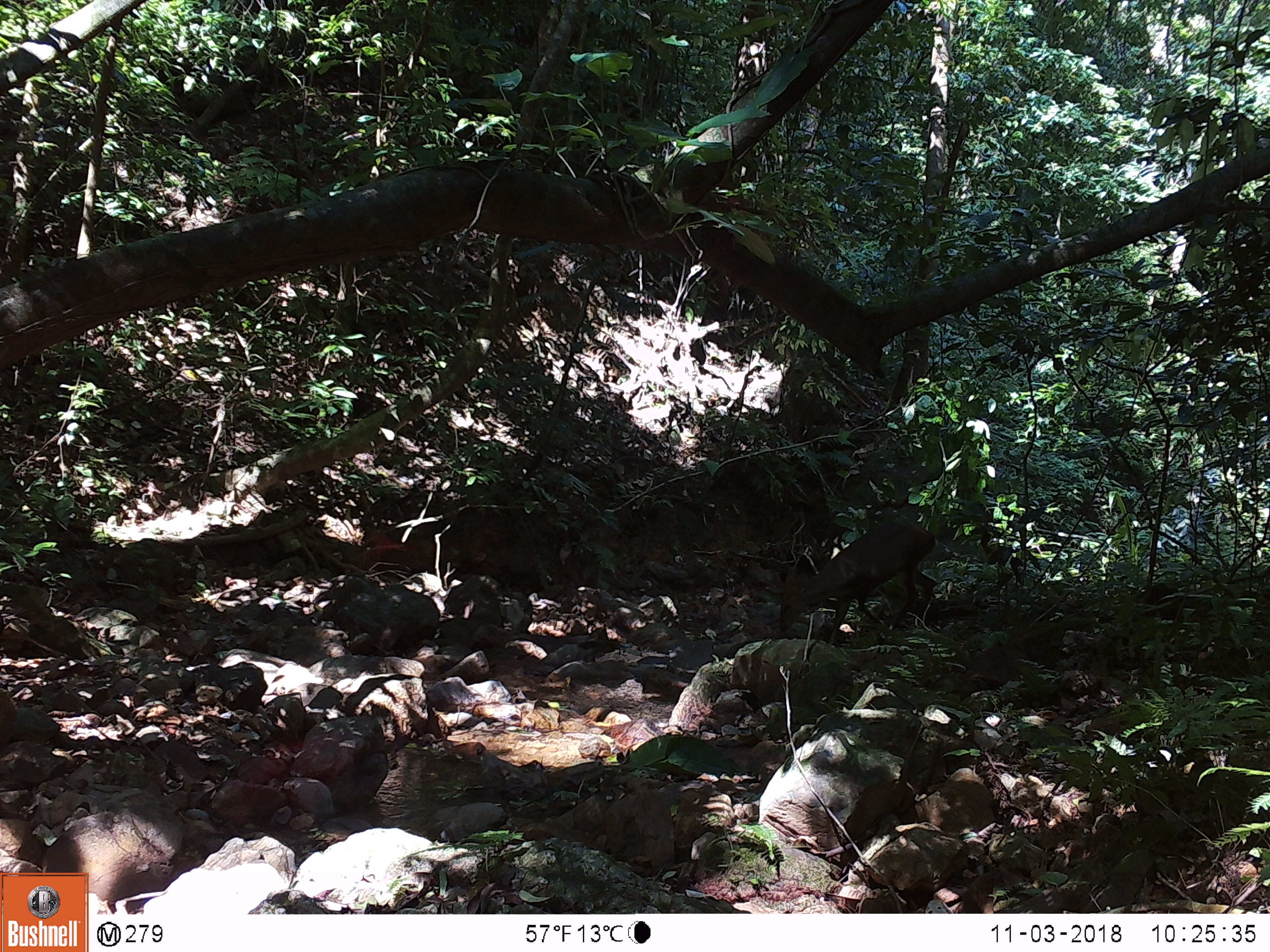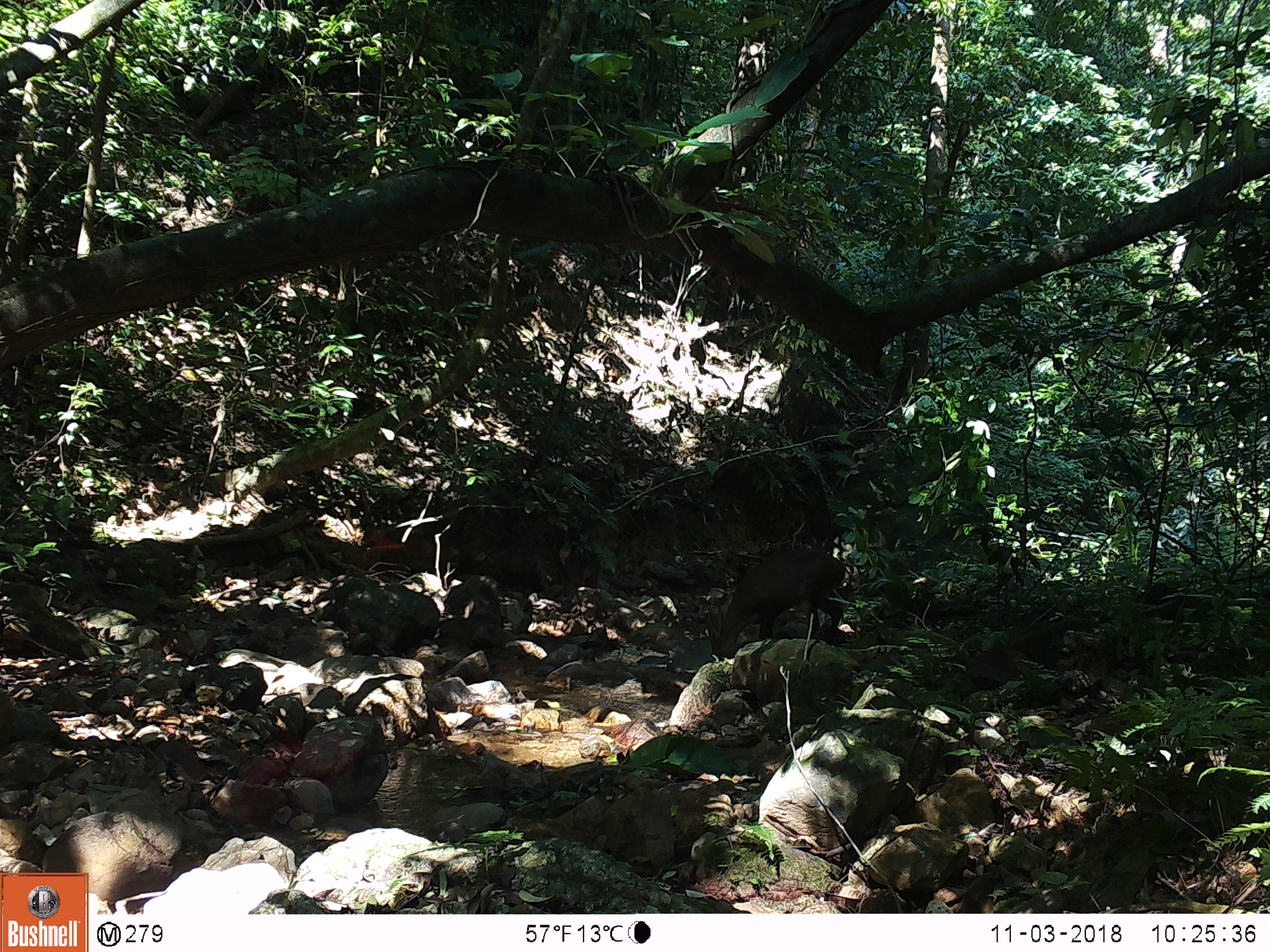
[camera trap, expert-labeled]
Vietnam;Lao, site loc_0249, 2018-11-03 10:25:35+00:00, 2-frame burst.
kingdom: Animalia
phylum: Chordata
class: Mammalia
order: Artiodactyla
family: Cervidae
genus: Muntiacus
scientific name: Muntiacus vuquangensis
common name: large-antlered muntjac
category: large antlered muntjac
Large antlered muntjac (large-antlered muntjac) (Muntiacus vuquangensis). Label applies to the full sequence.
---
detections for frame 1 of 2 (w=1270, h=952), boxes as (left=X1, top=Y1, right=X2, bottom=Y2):
large antlered muntjac: (left=779, top=522, right=939, bottom=647)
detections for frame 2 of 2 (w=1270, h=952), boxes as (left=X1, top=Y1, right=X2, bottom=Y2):
large antlered muntjac: (left=705, top=547, right=850, bottom=661)